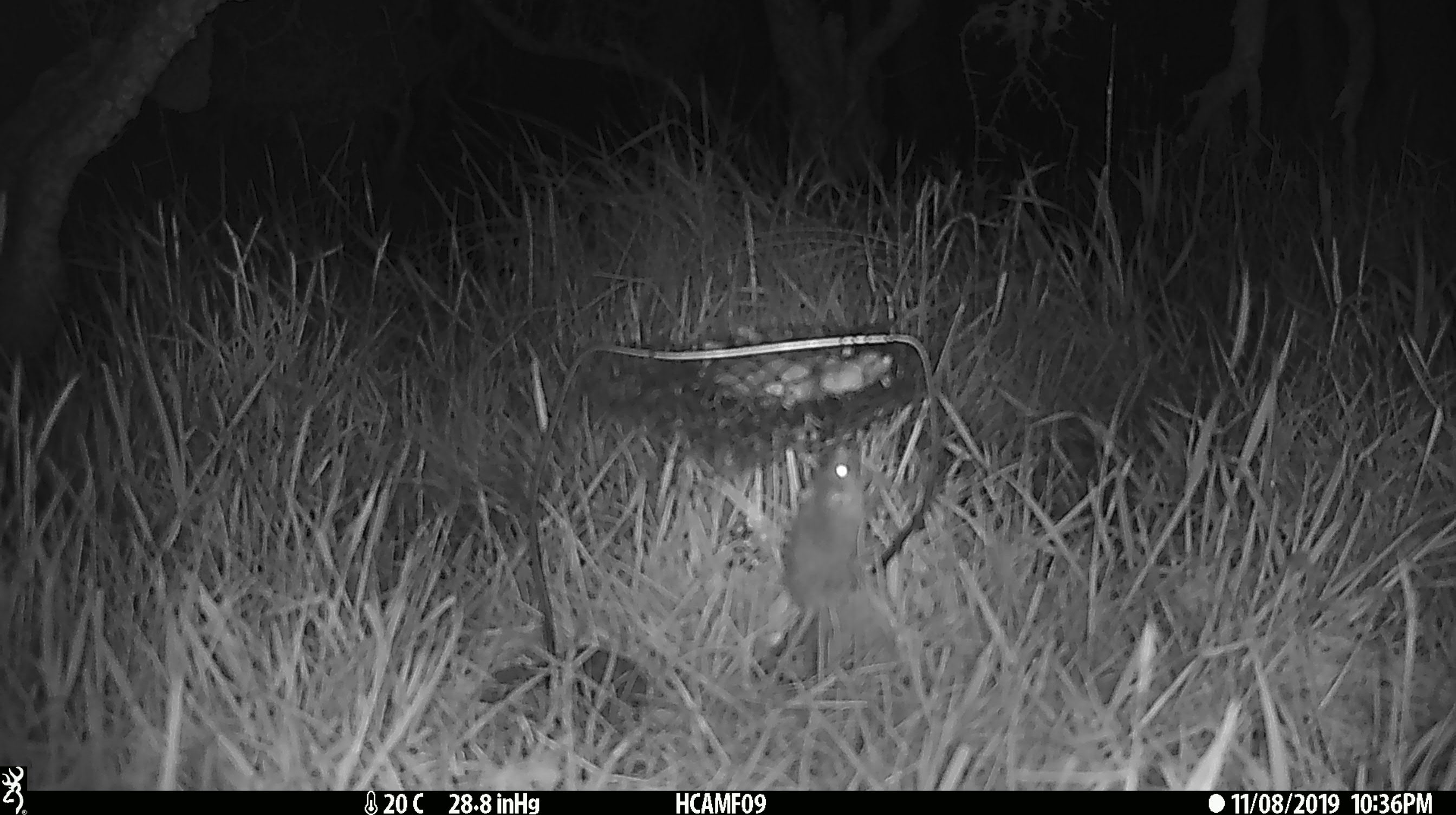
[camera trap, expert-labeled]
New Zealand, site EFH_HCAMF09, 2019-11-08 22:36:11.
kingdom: Animalia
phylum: Chordata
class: Mammalia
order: Rodentia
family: Muridae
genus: Mus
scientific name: Mus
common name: mouse